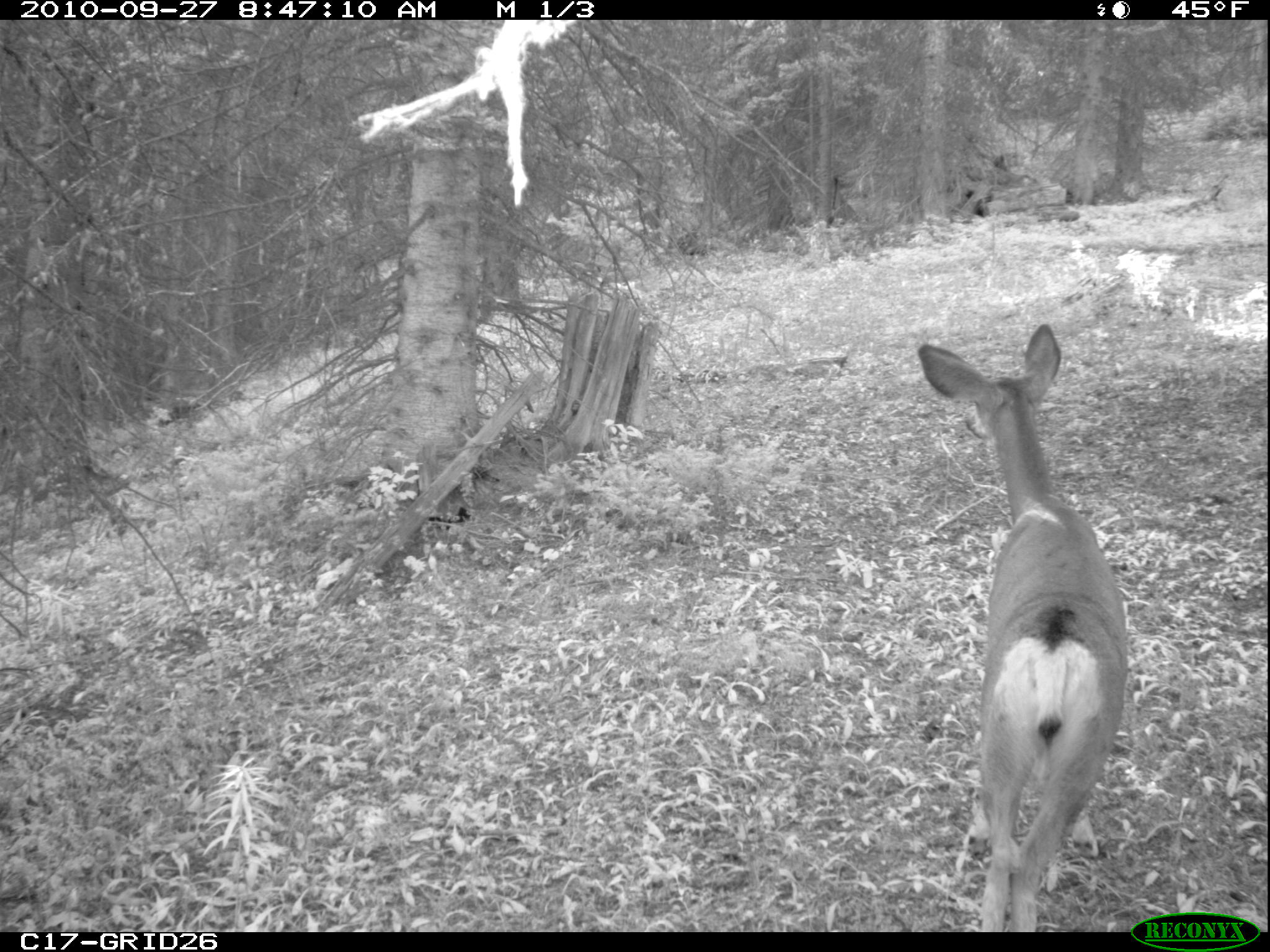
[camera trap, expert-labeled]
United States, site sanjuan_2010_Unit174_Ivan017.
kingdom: Animalia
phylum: Chordata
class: Mammalia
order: Artiodactyla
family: Cervidae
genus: Odocoileus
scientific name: Odocoileus hemionus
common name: mule deer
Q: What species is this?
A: Odocoileus hemionus (mule deer).